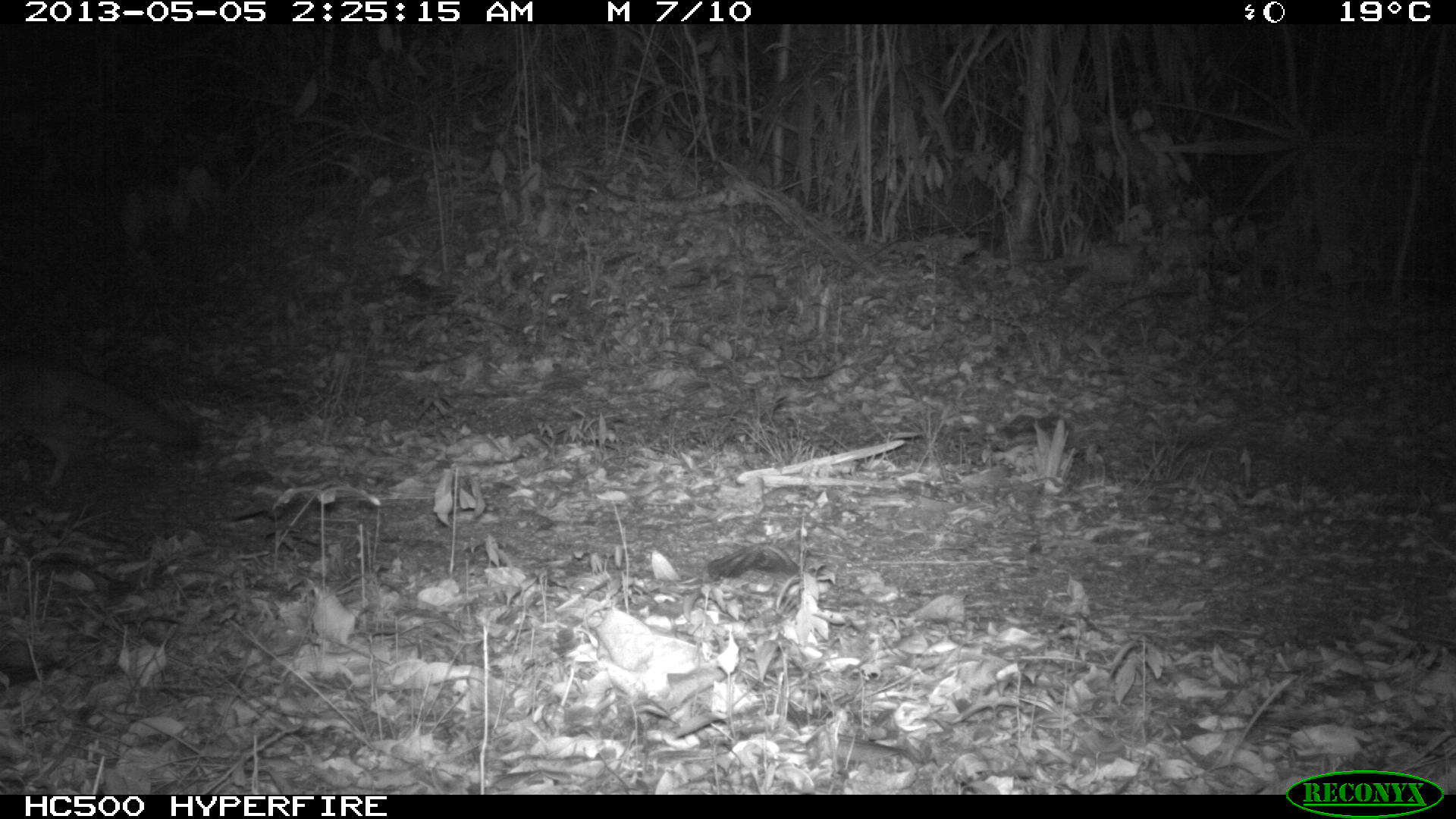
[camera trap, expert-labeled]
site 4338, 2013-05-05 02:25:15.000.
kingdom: Animalia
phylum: Chordata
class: Mammalia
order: Carnivora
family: Canidae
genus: Urocyon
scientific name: Urocyon cinereoargenteus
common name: gray fox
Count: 1.